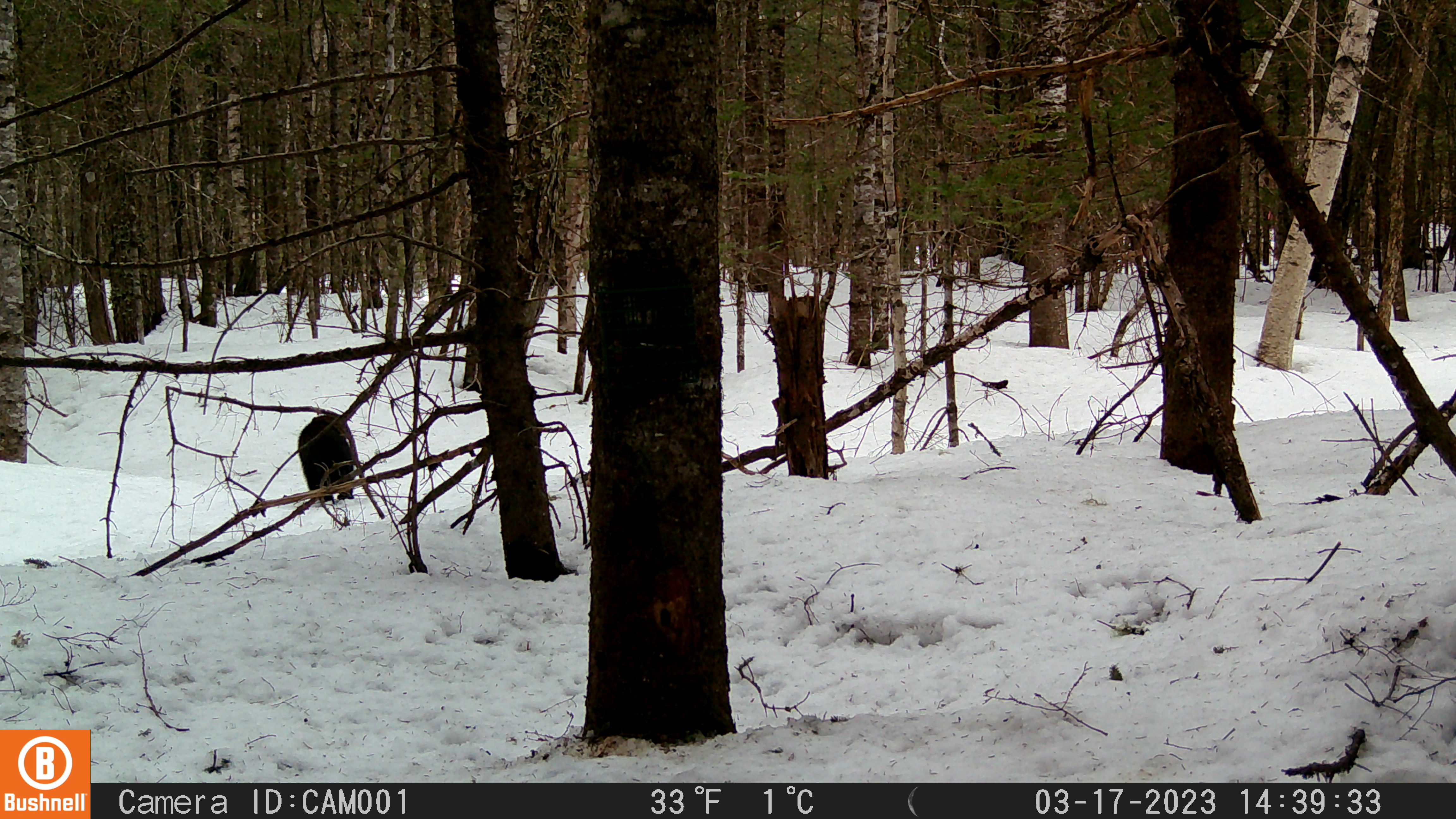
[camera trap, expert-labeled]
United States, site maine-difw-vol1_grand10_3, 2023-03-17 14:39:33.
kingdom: Animalia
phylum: Chordata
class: Mammalia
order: Carnivora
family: Mustelidae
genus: Pekania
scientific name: Pekania pennanti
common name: fisher